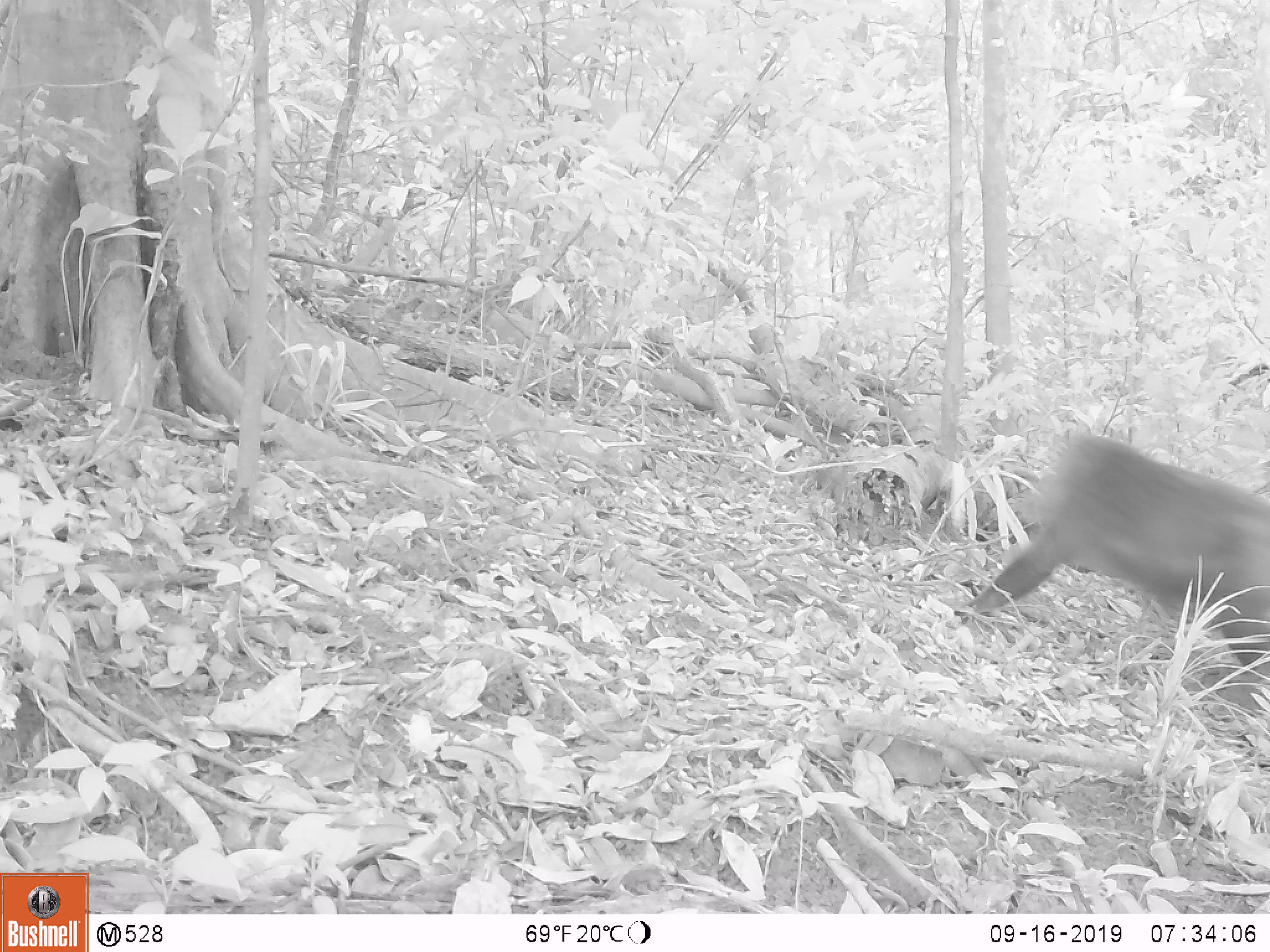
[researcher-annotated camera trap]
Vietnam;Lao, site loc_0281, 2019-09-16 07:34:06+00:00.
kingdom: Animalia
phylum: Chordata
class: Mammalia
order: Primates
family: Cercopithecidae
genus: Macaca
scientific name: Macaca arctoides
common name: stump-tailed macaque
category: stump tailed macaque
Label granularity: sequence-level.